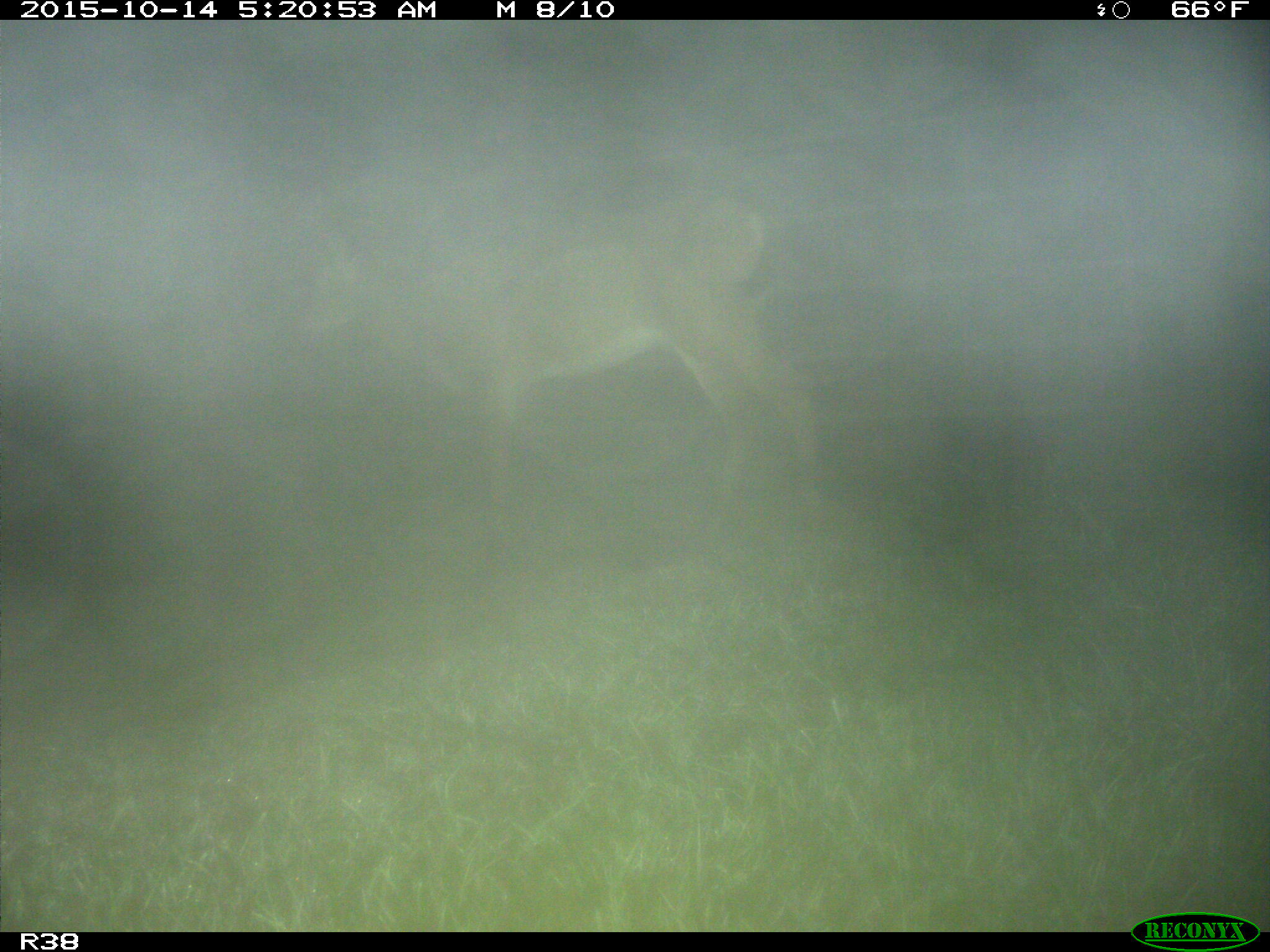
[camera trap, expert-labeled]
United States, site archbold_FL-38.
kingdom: Animalia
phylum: Chordata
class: Mammalia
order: Artiodactyla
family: Cervidae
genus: Odocoileus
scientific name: Odocoileus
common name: deer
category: unidentified deer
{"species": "unidentified deer (deer) (Odocoileus)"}